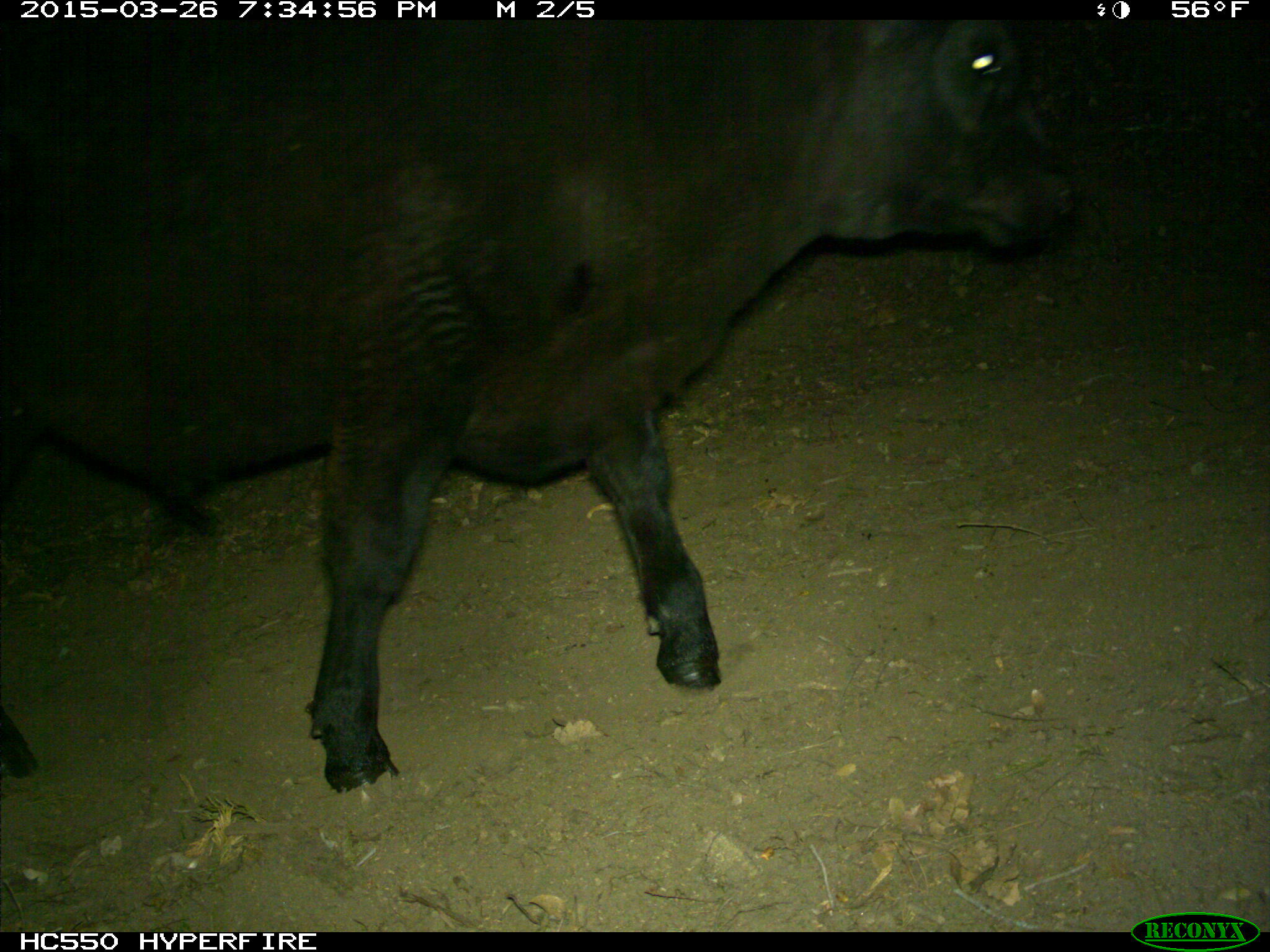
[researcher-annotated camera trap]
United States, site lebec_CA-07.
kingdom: Animalia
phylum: Chordata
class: Mammalia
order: Artiodactyla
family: Bovidae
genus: Bos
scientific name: Bos taurus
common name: domestic cow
Bos taurus (domestic cow).